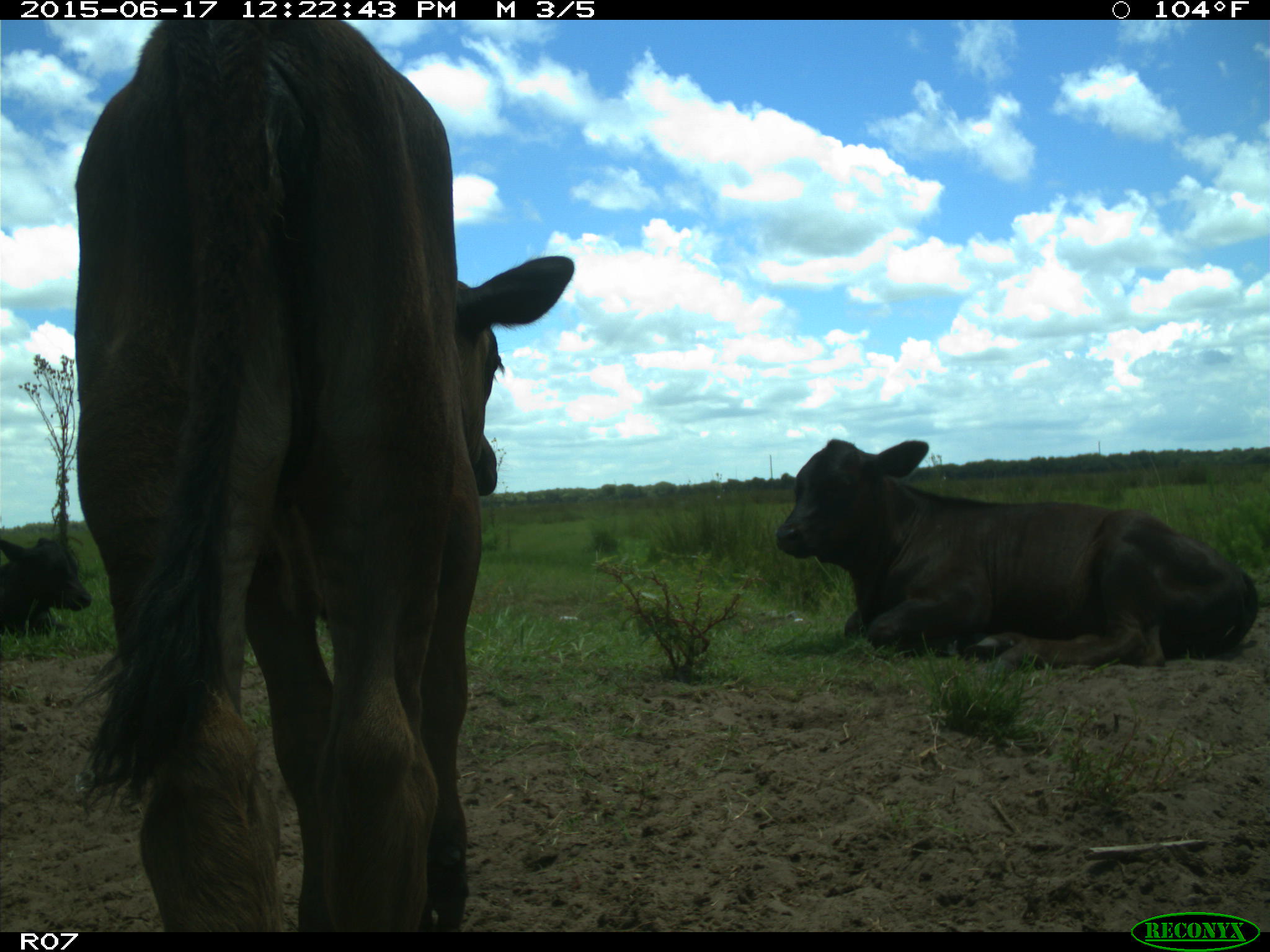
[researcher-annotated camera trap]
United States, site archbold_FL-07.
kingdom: Animalia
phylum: Chordata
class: Mammalia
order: Artiodactyla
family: Bovidae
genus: Bos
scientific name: Bos taurus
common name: domestic cow